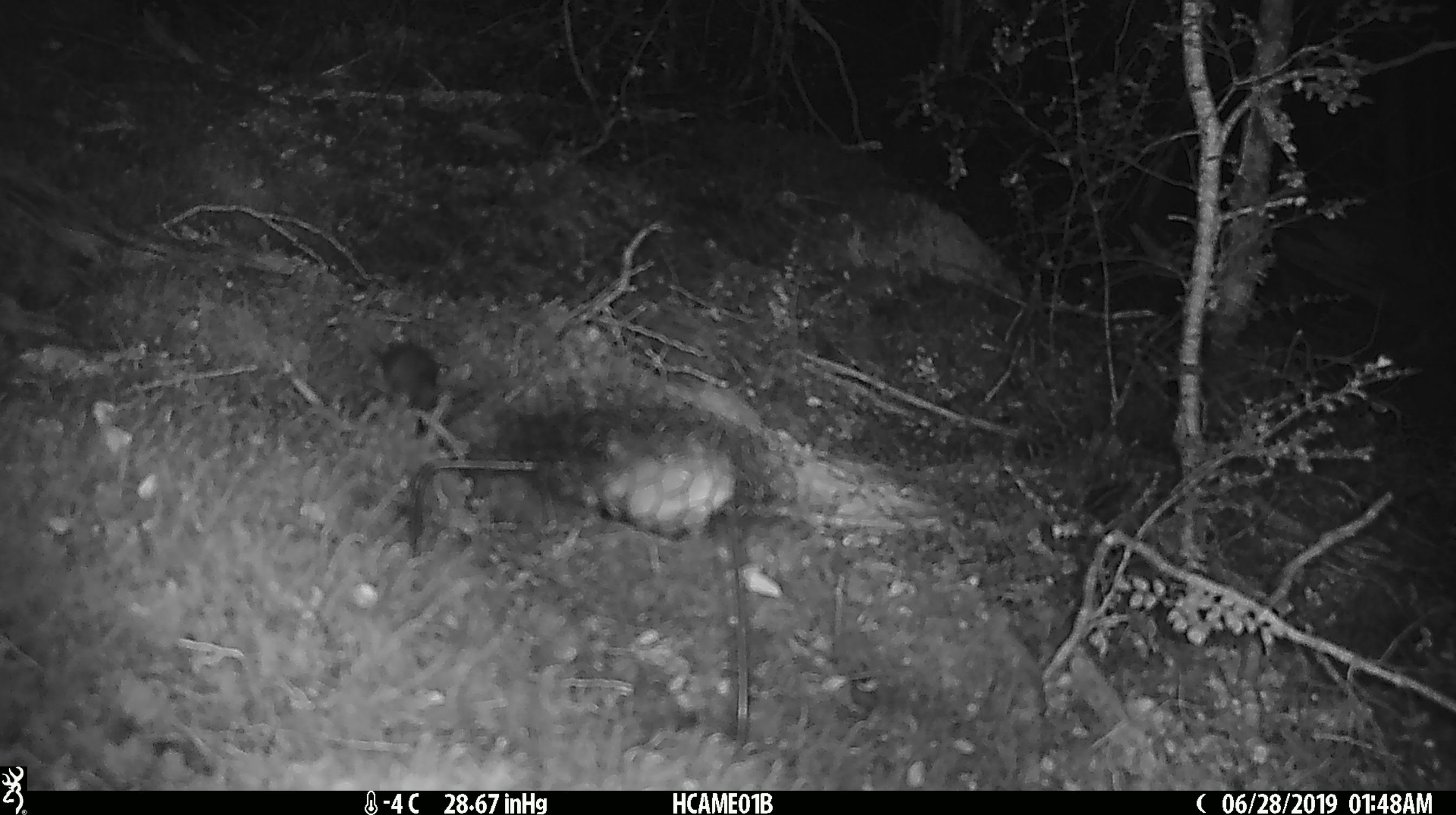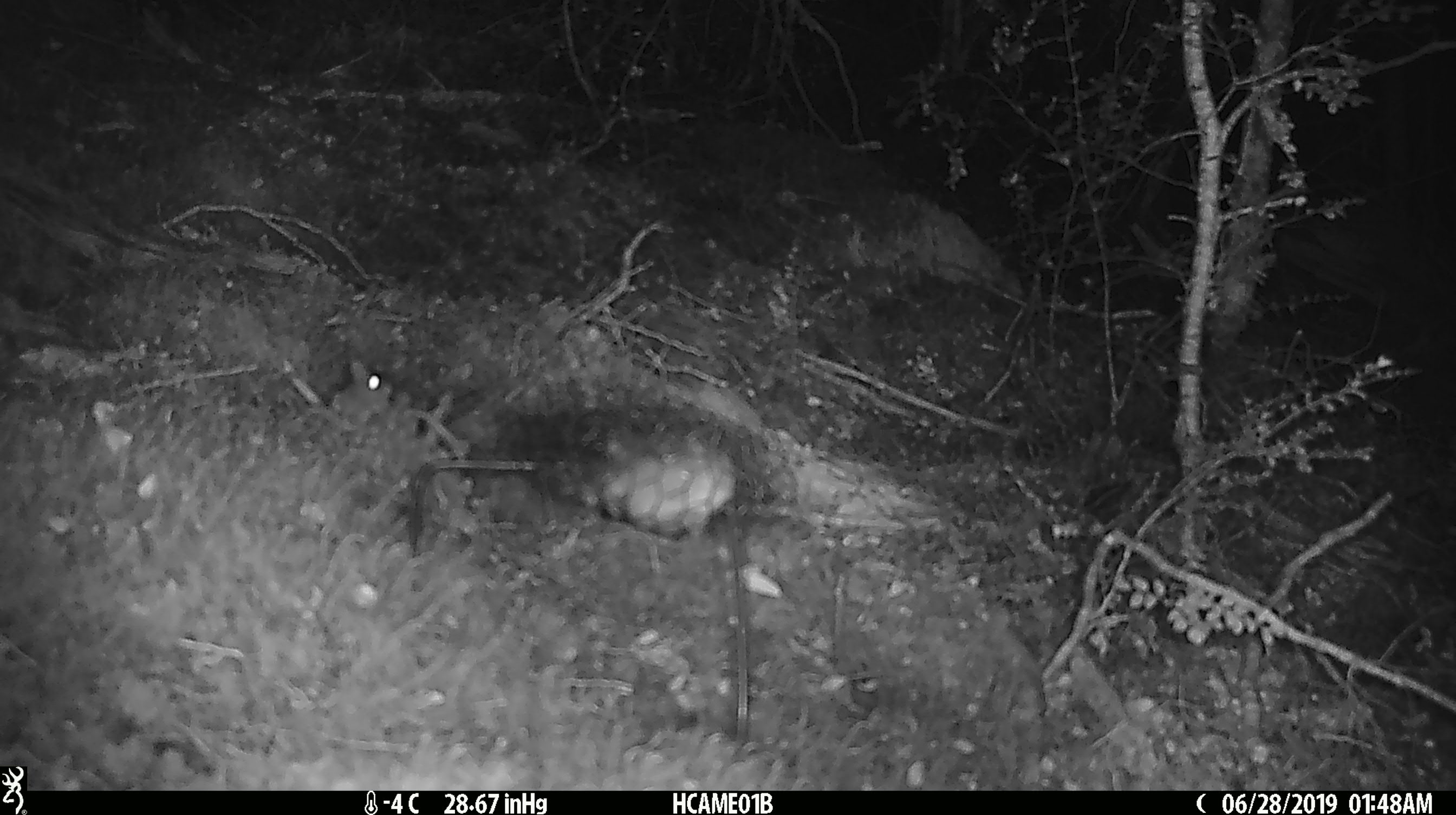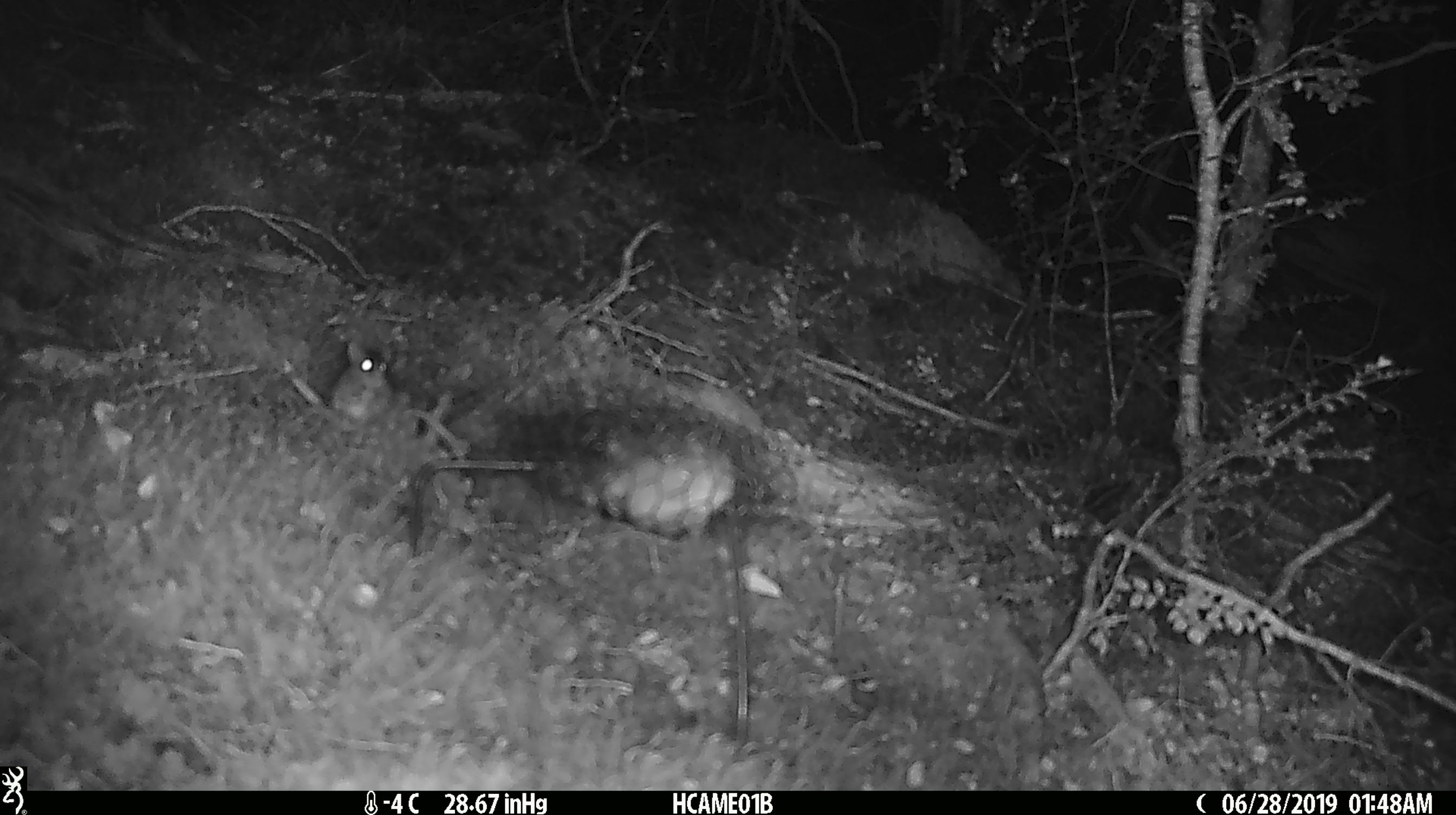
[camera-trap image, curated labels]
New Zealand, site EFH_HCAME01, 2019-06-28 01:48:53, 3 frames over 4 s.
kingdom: Animalia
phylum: Chordata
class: Mammalia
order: Rodentia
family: Muridae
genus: Mus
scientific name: Mus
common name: mouse